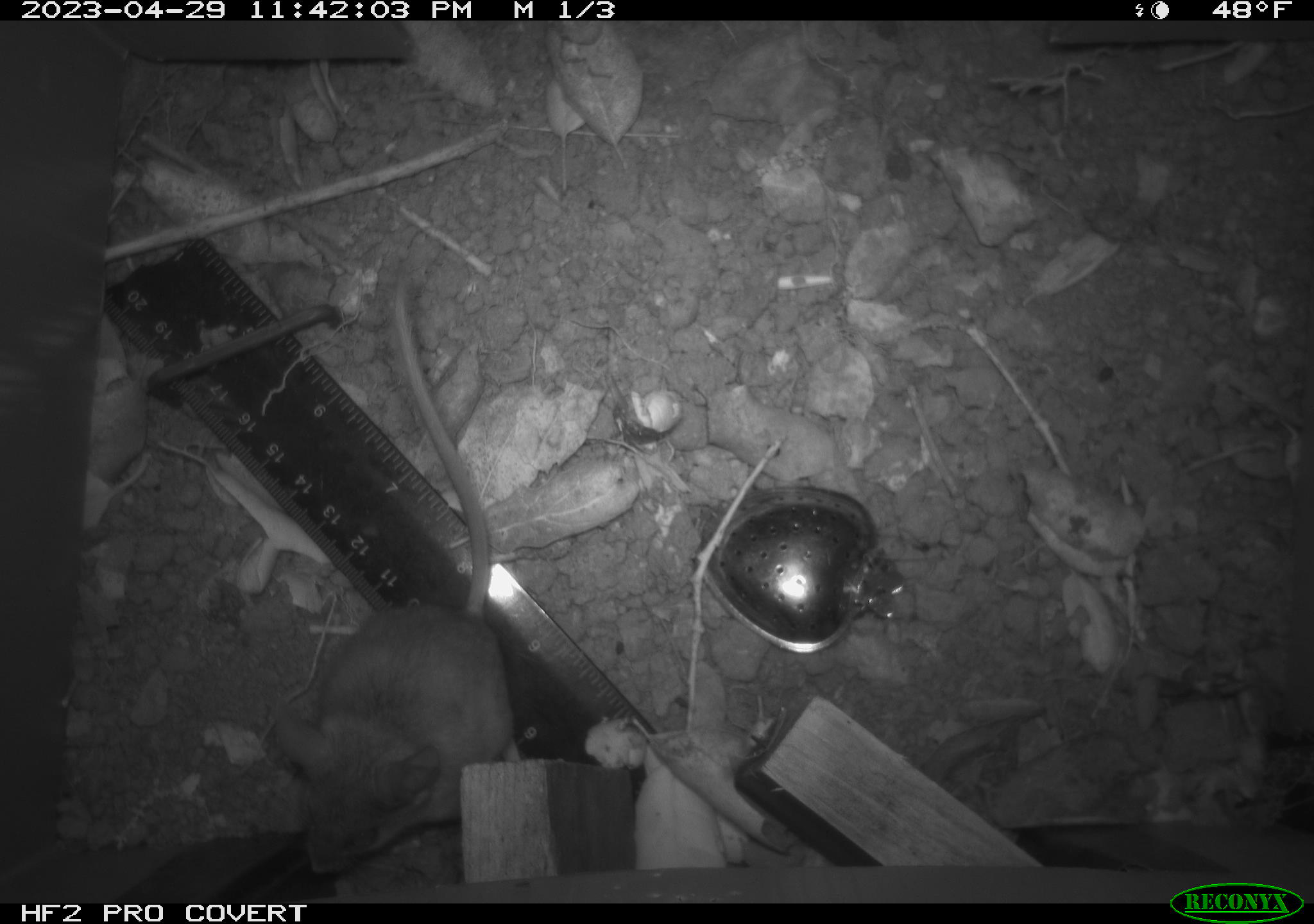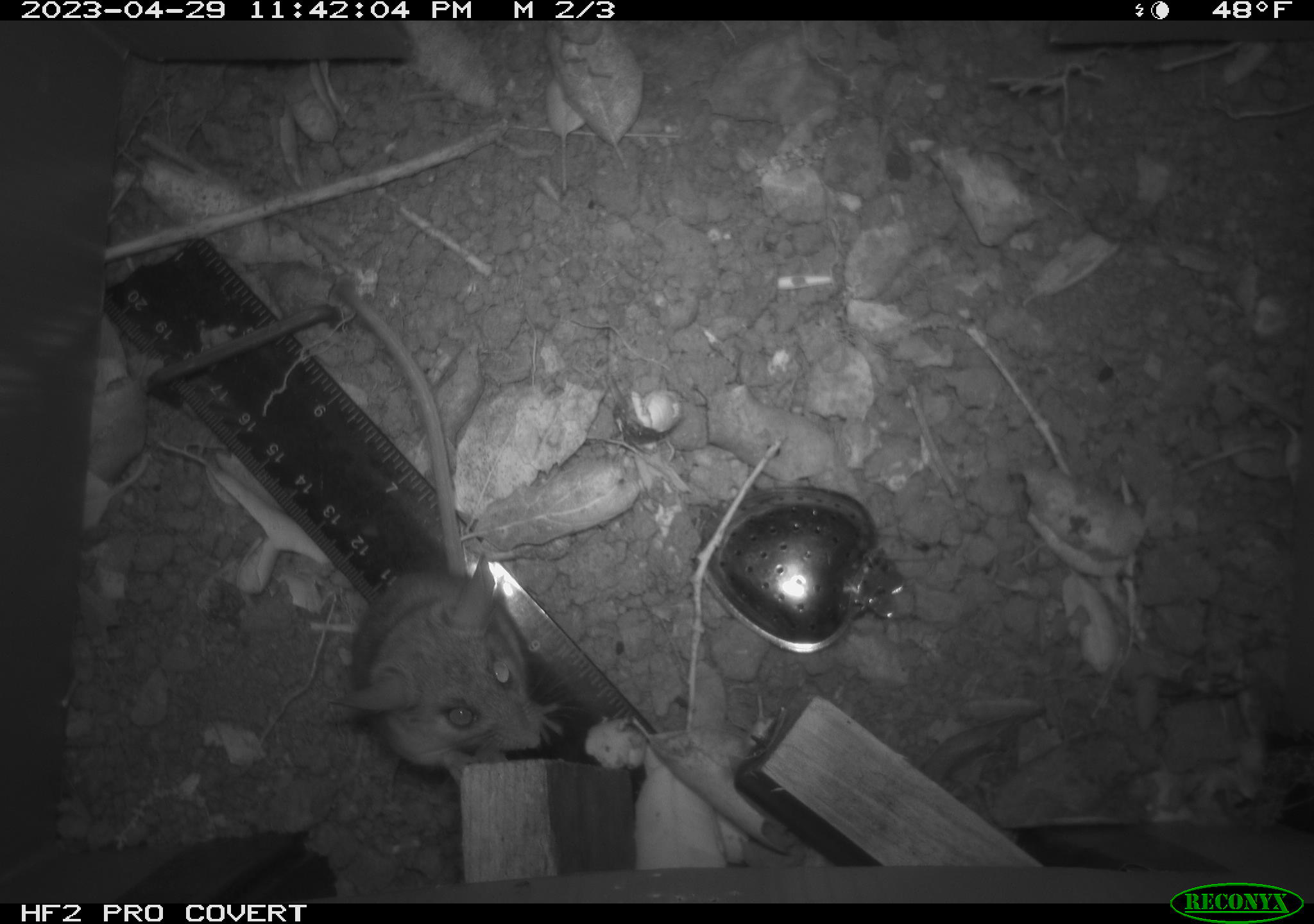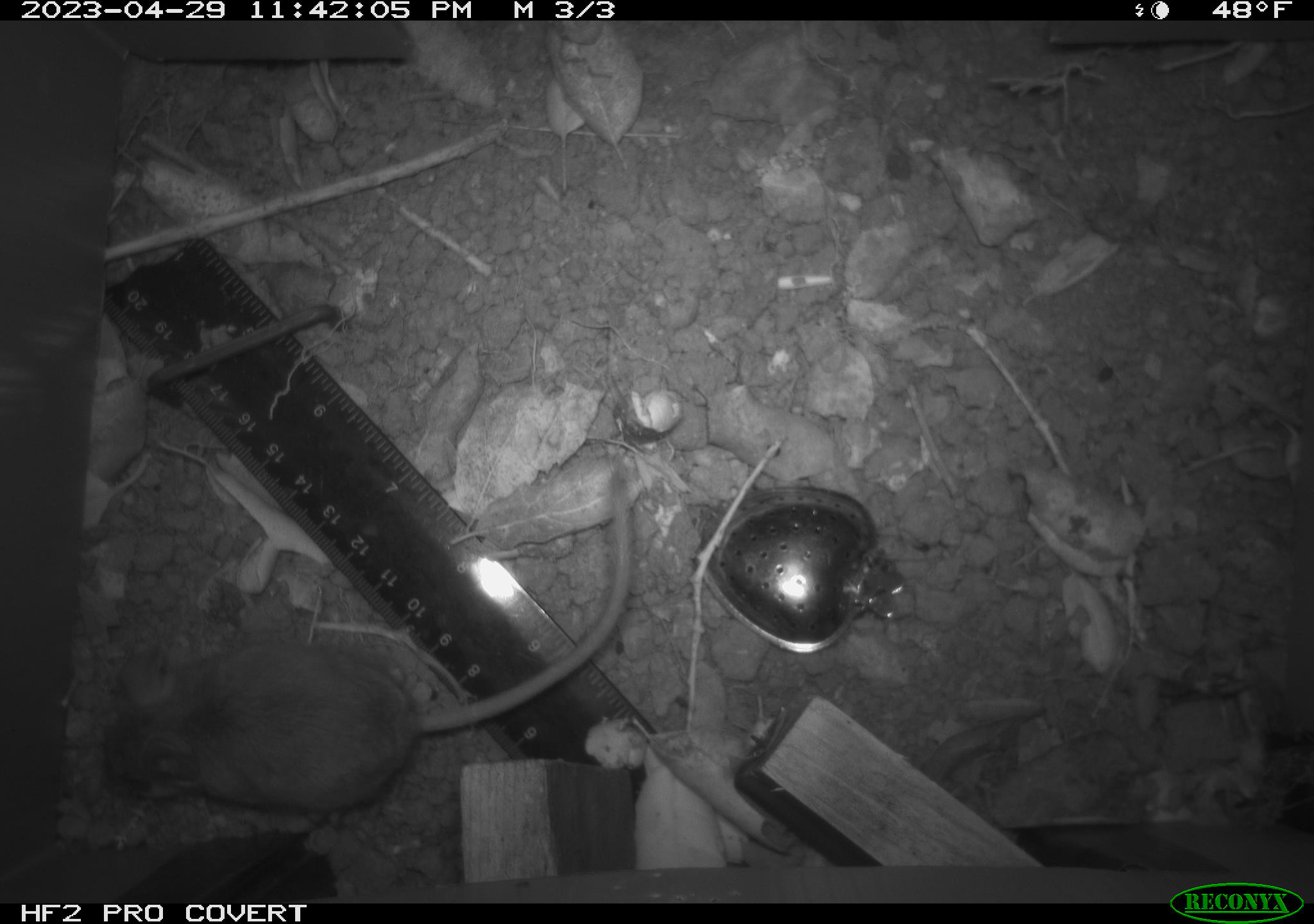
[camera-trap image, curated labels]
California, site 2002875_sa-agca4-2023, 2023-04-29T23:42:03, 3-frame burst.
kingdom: Animalia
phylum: Chordata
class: Mammalia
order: Rodentia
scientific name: Rodentia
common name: mouse species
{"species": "mouse species (Rodentia)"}